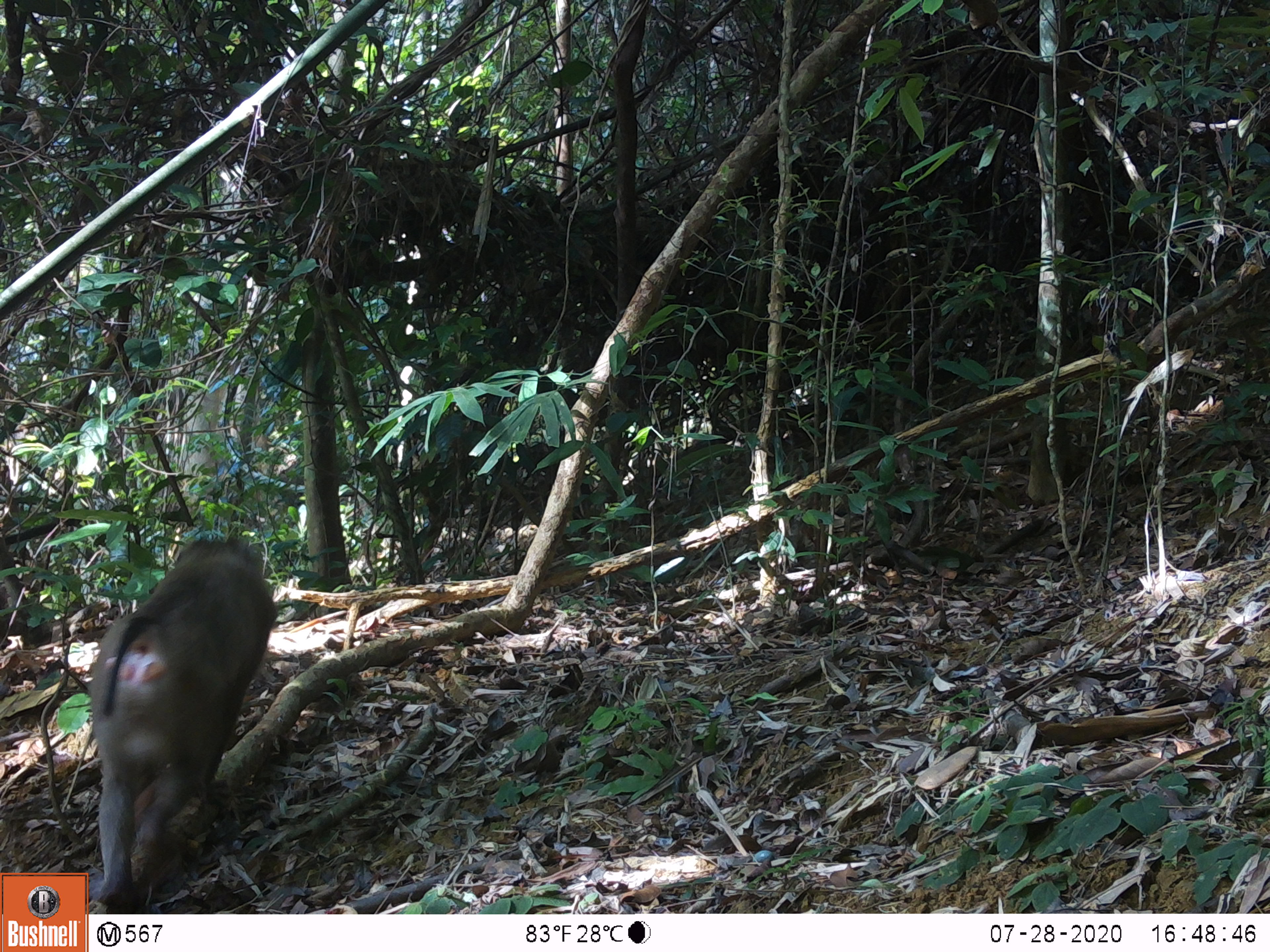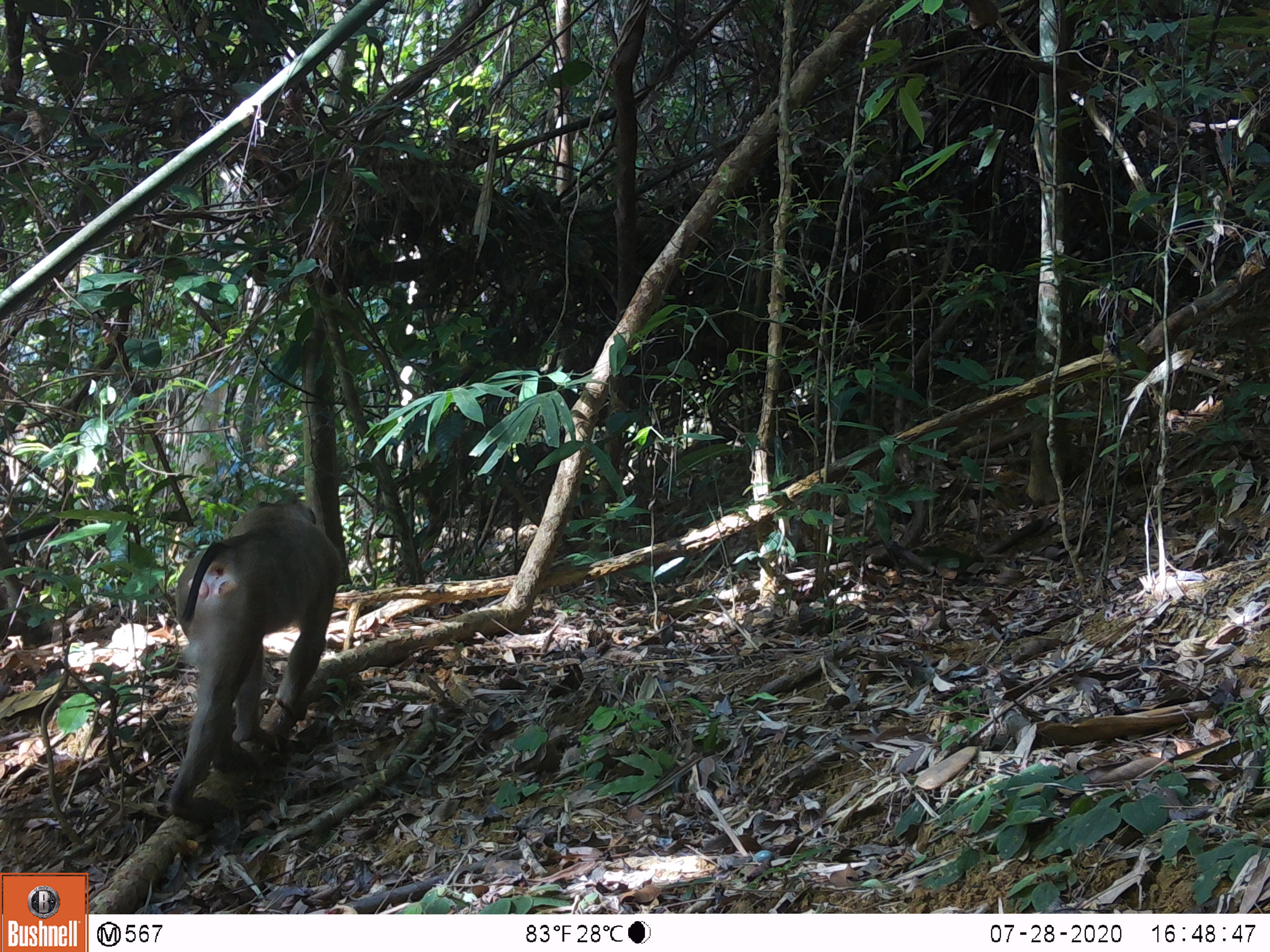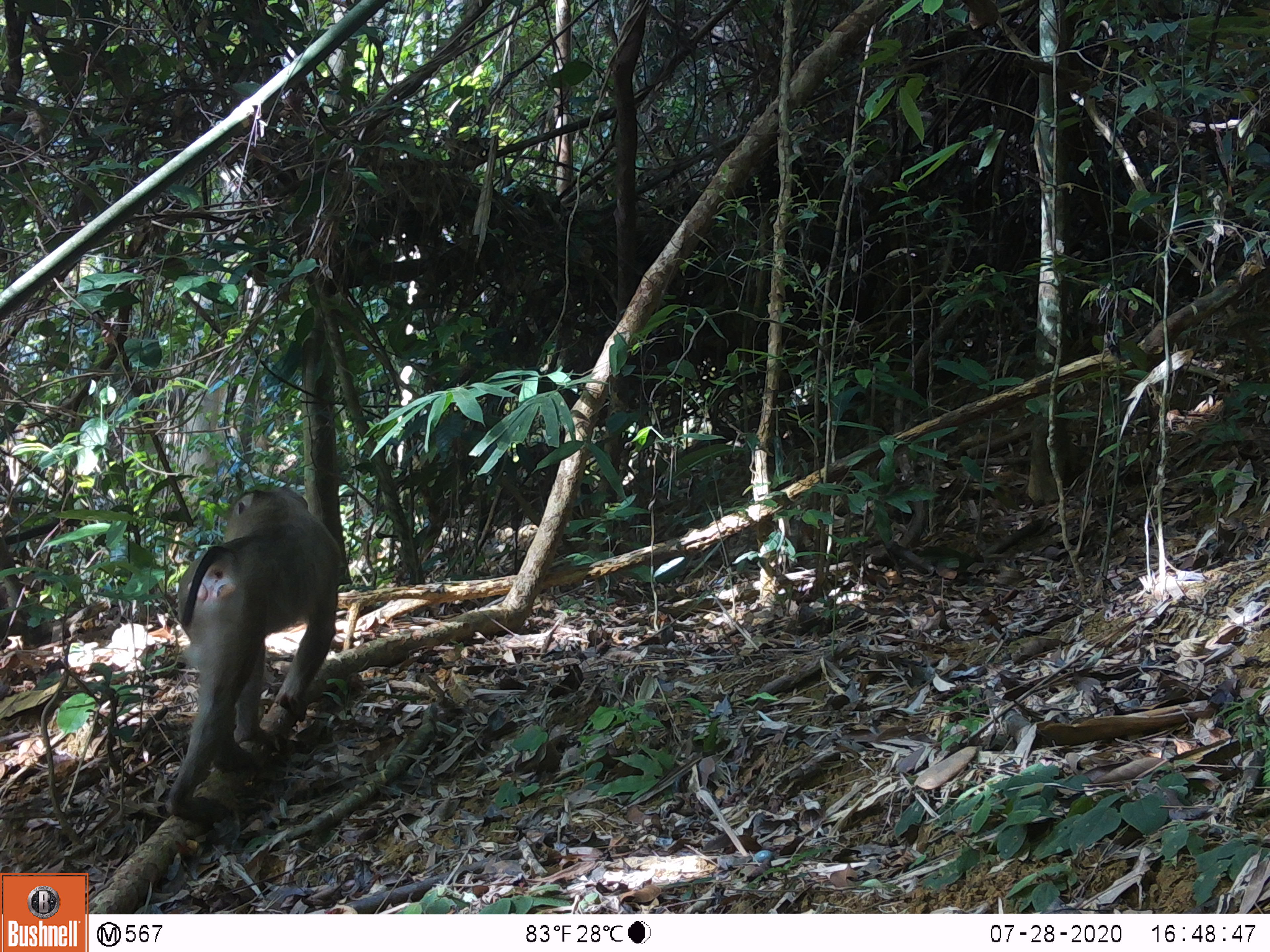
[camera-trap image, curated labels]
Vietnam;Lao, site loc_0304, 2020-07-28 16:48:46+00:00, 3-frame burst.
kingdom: Animalia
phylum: Chordata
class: Mammalia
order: Primates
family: Cercopithecidae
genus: Macaca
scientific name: Macaca nemestrina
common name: pig-tailed macaque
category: pig tailed macaque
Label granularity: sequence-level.